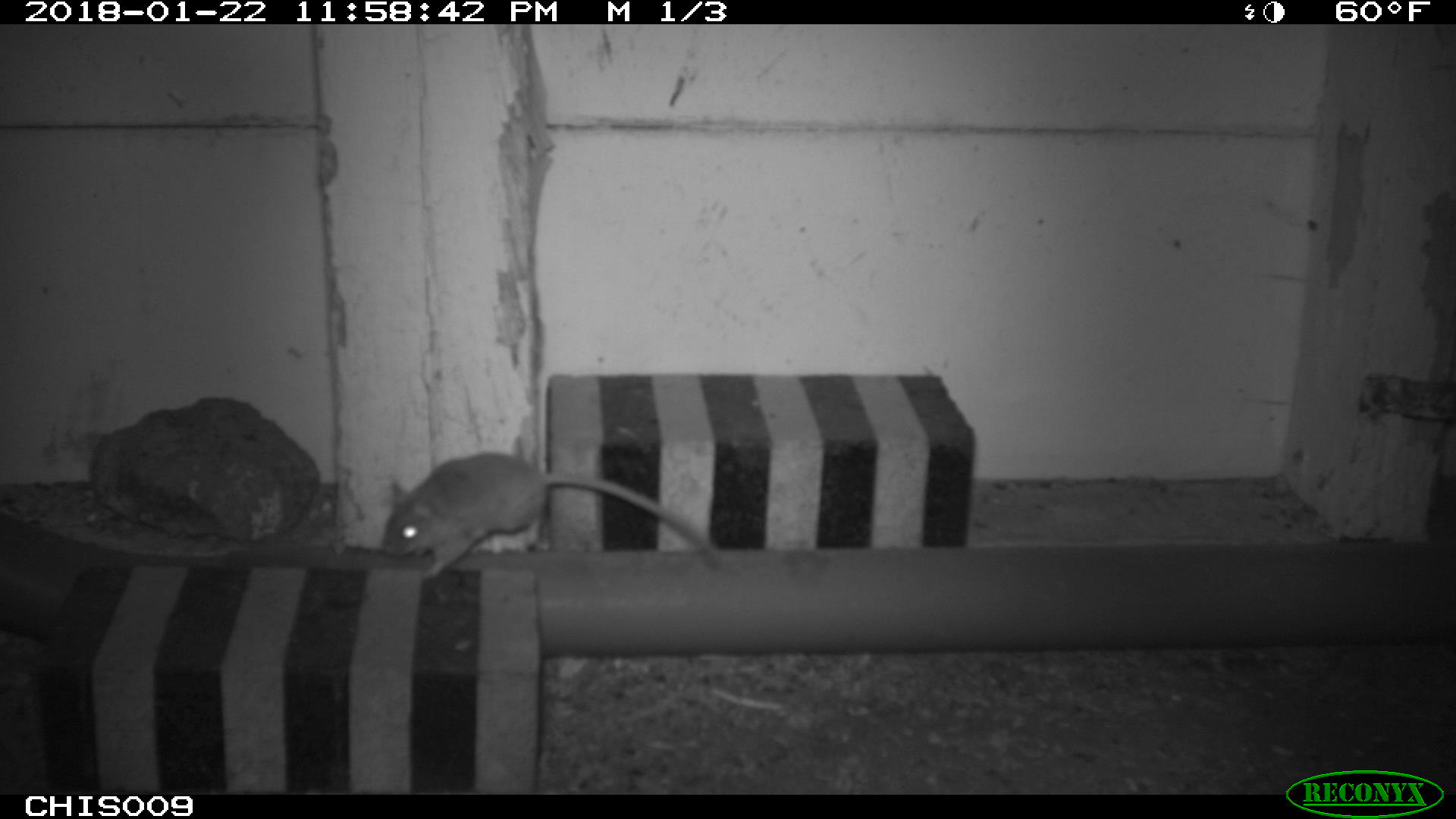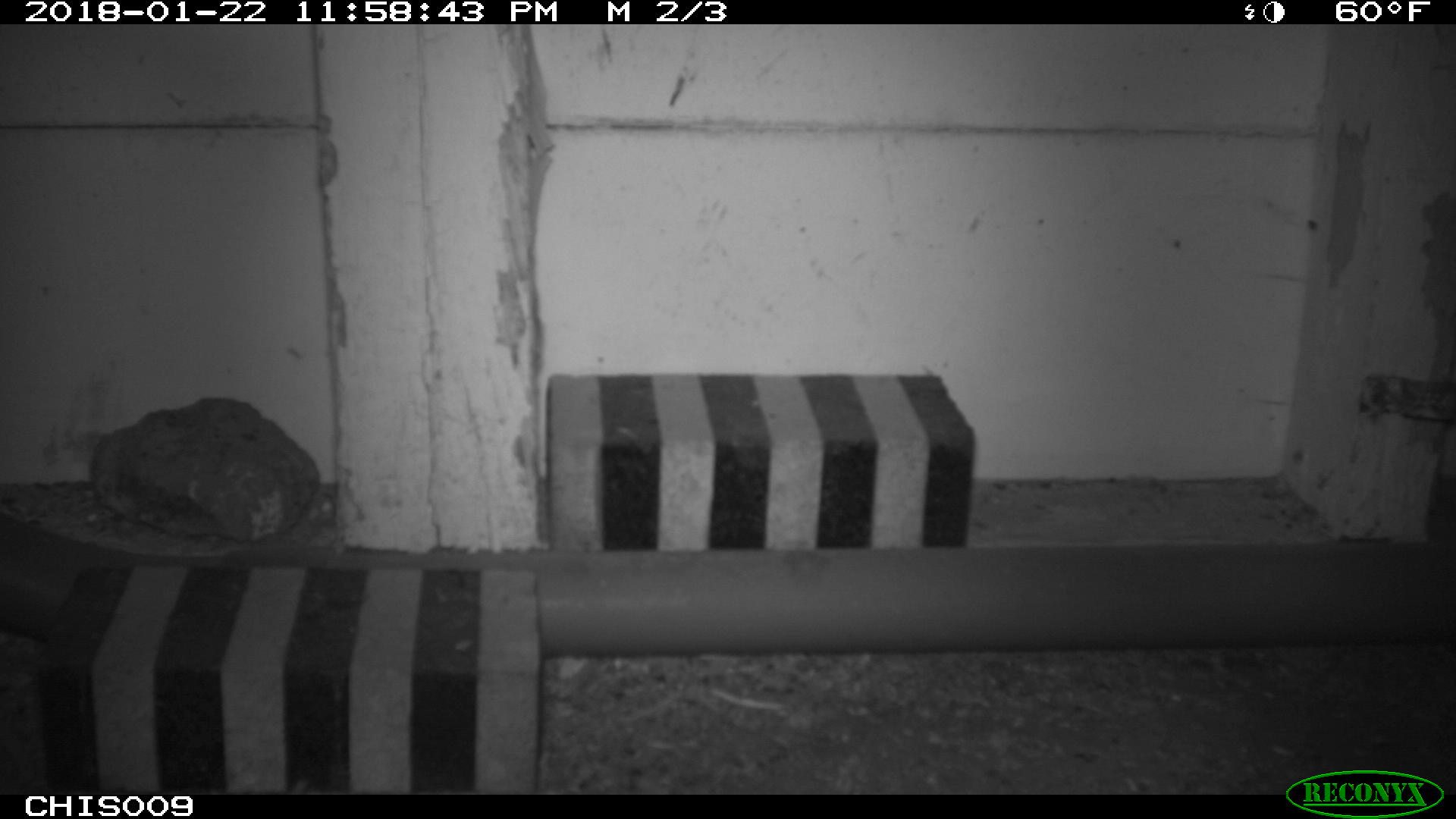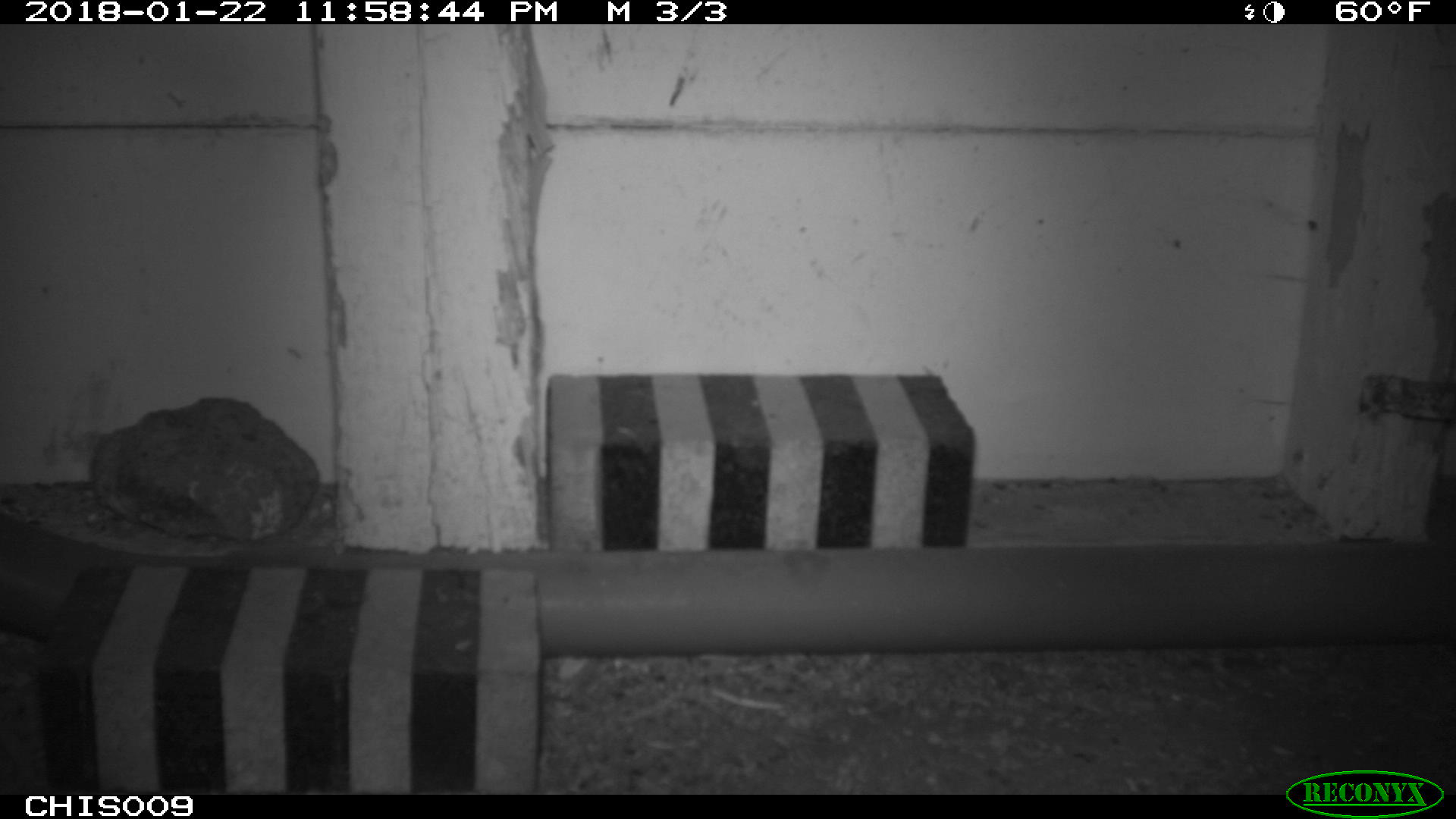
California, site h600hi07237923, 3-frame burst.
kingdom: Animalia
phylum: Chordata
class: Mammalia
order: Rodentia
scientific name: Rodentia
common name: rodent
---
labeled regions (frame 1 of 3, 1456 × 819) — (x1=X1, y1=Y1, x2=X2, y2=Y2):
rodent: (x1=381, y1=453, x2=723, y2=577)